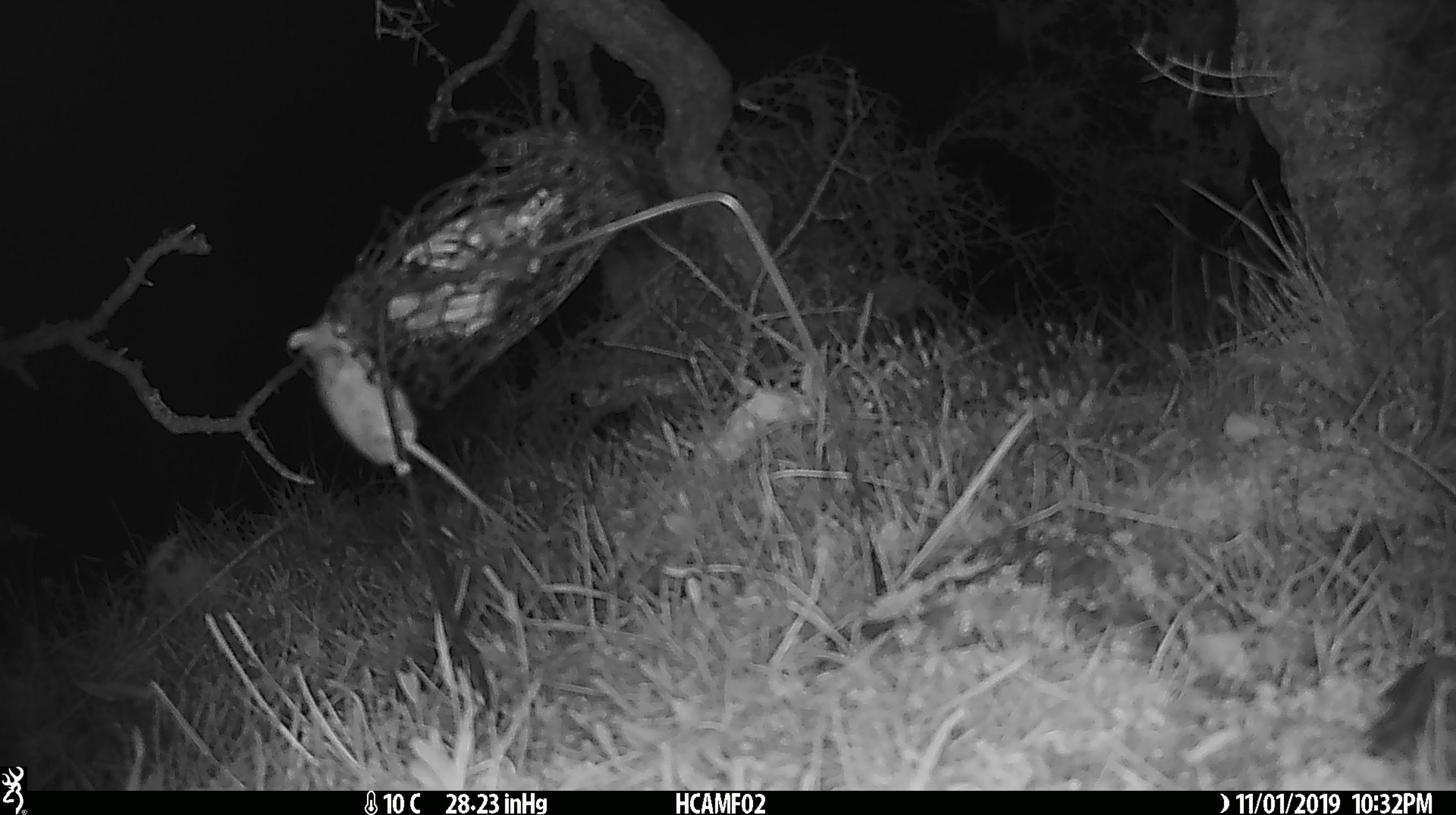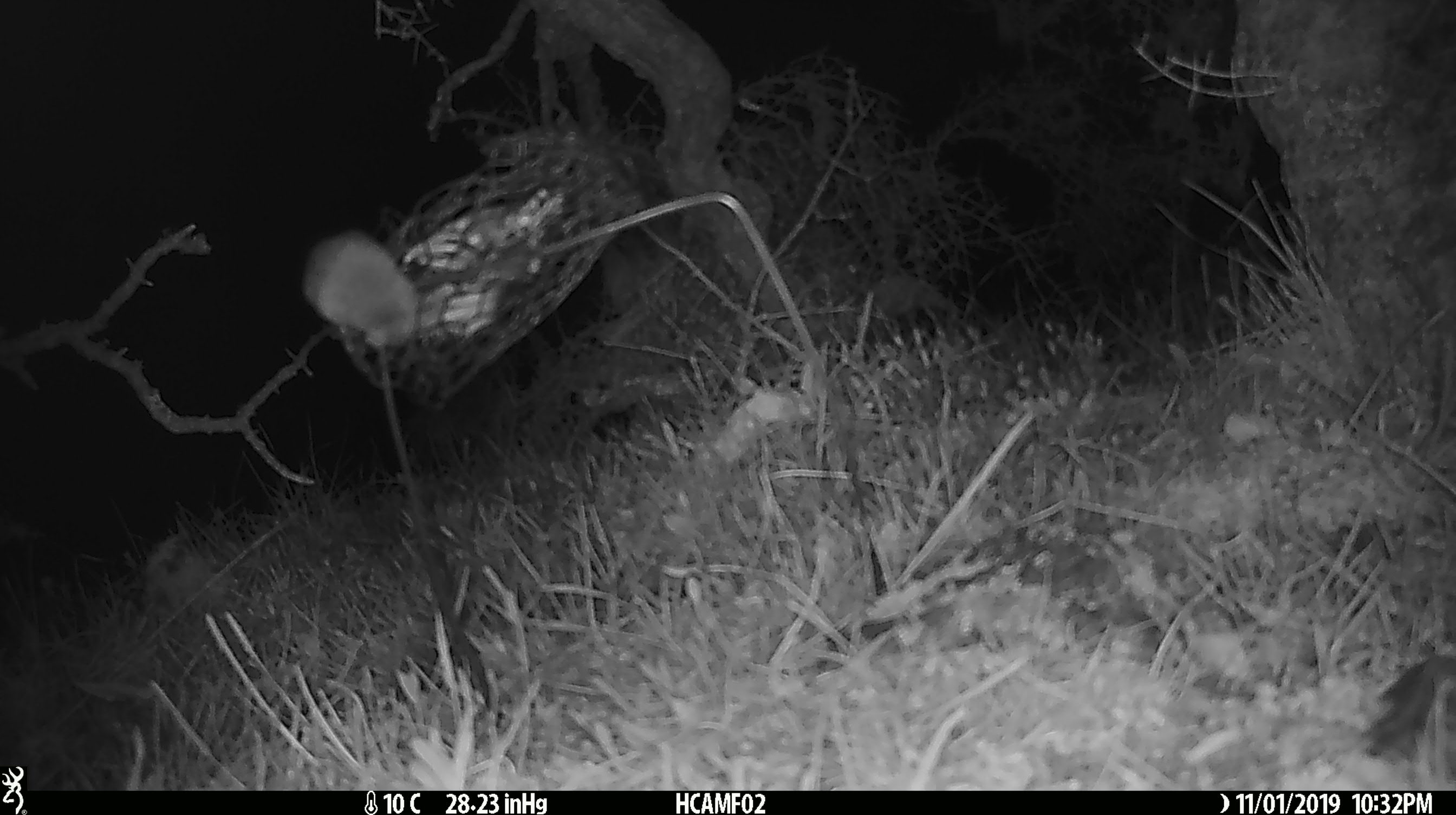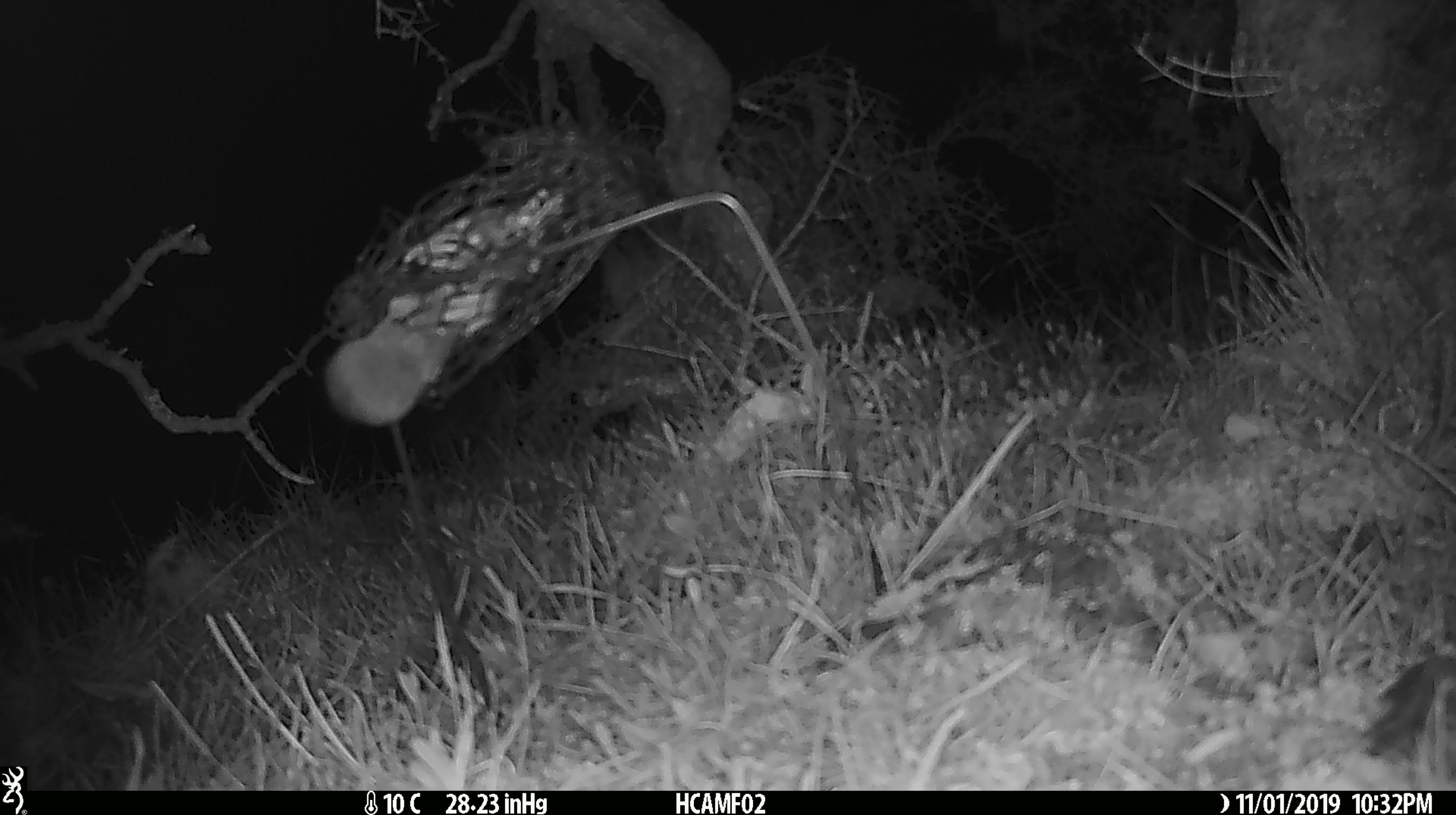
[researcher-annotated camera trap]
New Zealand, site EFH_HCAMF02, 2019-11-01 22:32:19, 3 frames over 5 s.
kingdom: Animalia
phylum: Chordata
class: Mammalia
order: Rodentia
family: Muridae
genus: Mus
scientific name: Mus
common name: mouse